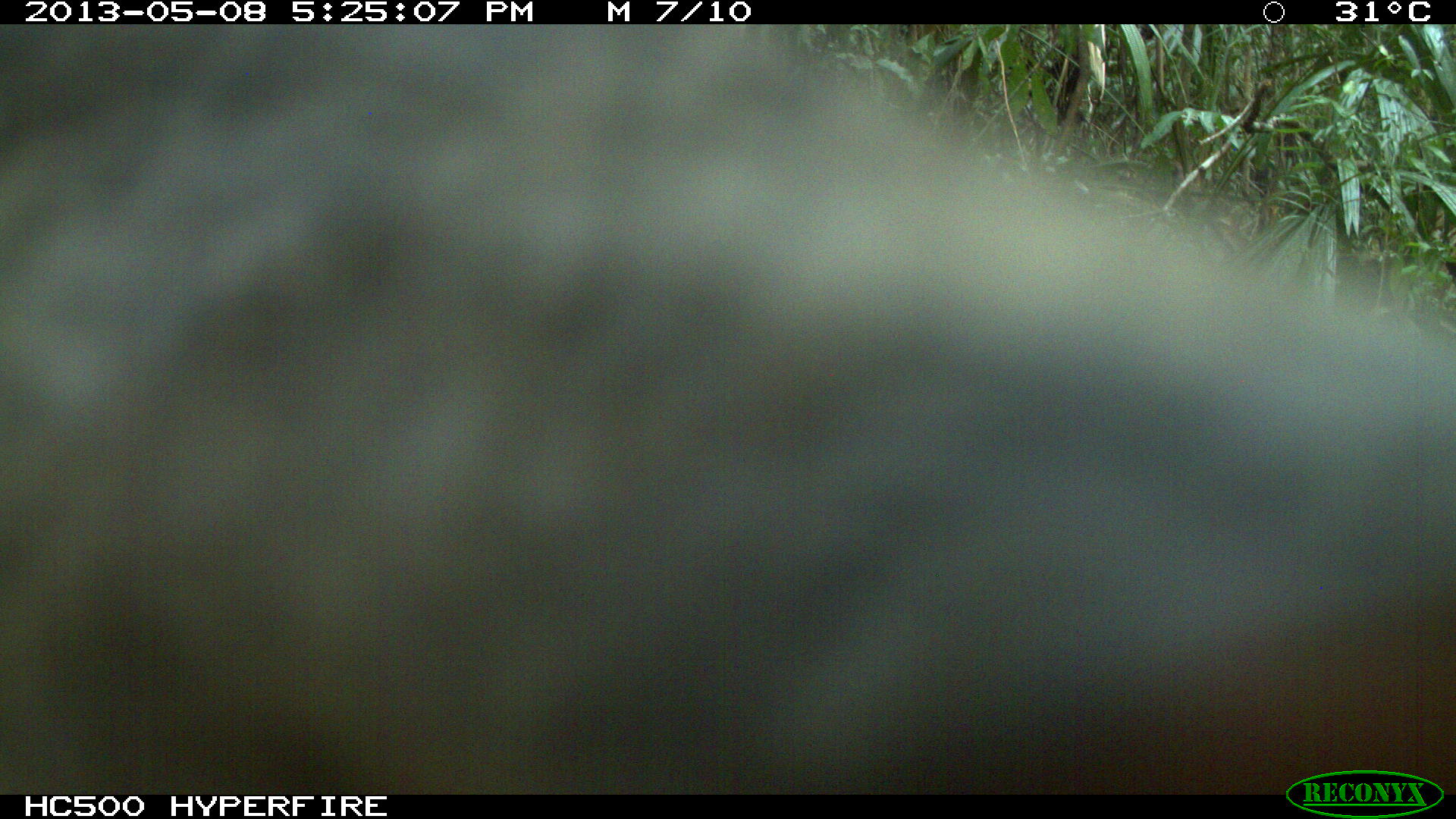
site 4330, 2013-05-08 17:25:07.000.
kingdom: Animalia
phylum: Chordata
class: Mammalia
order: Artiodactyla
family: Tayassuidae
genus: Tayassu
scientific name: Tayassu pecari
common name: white-lipped peccary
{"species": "Tayassu pecari (white-lipped peccary)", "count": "4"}